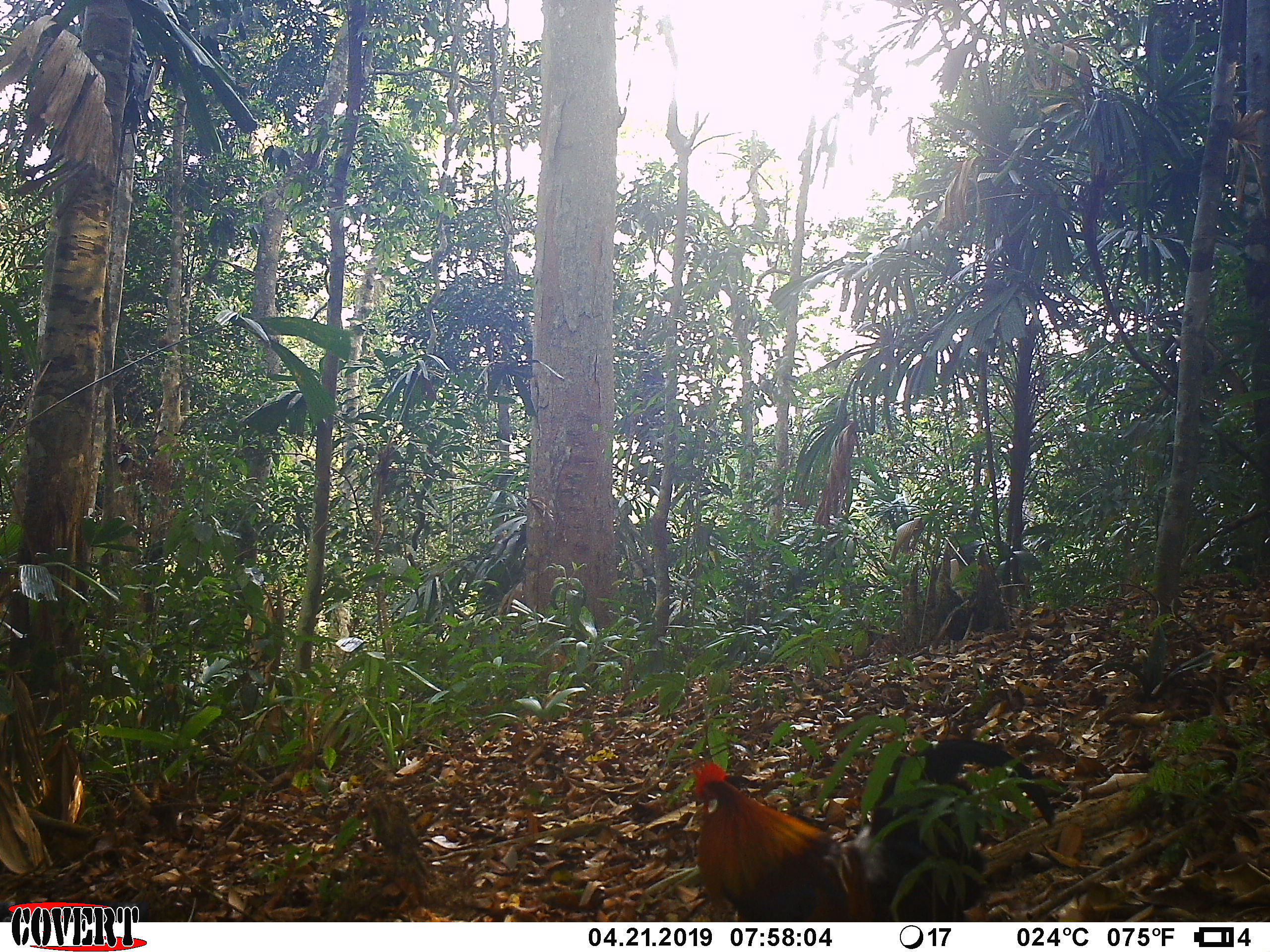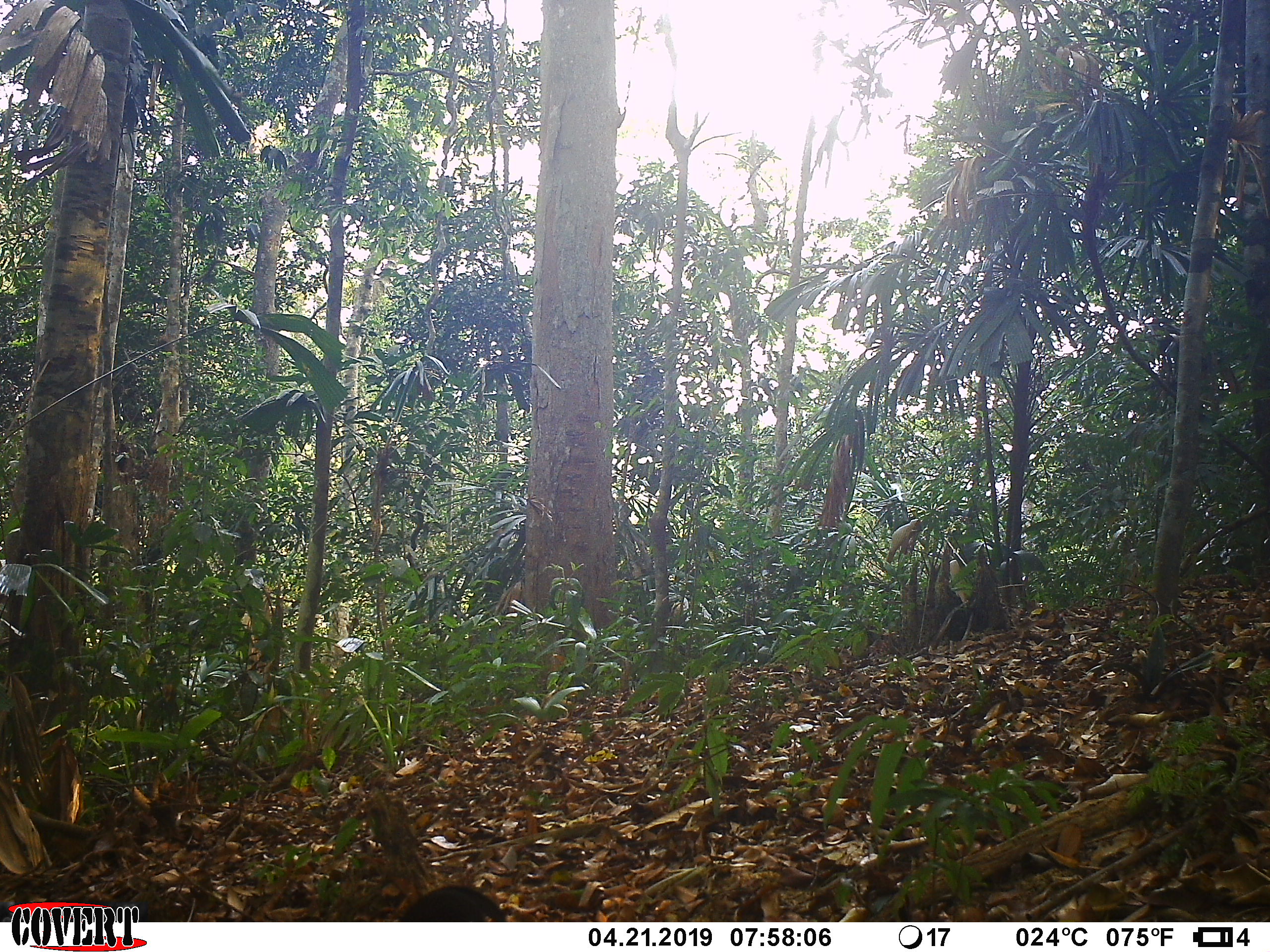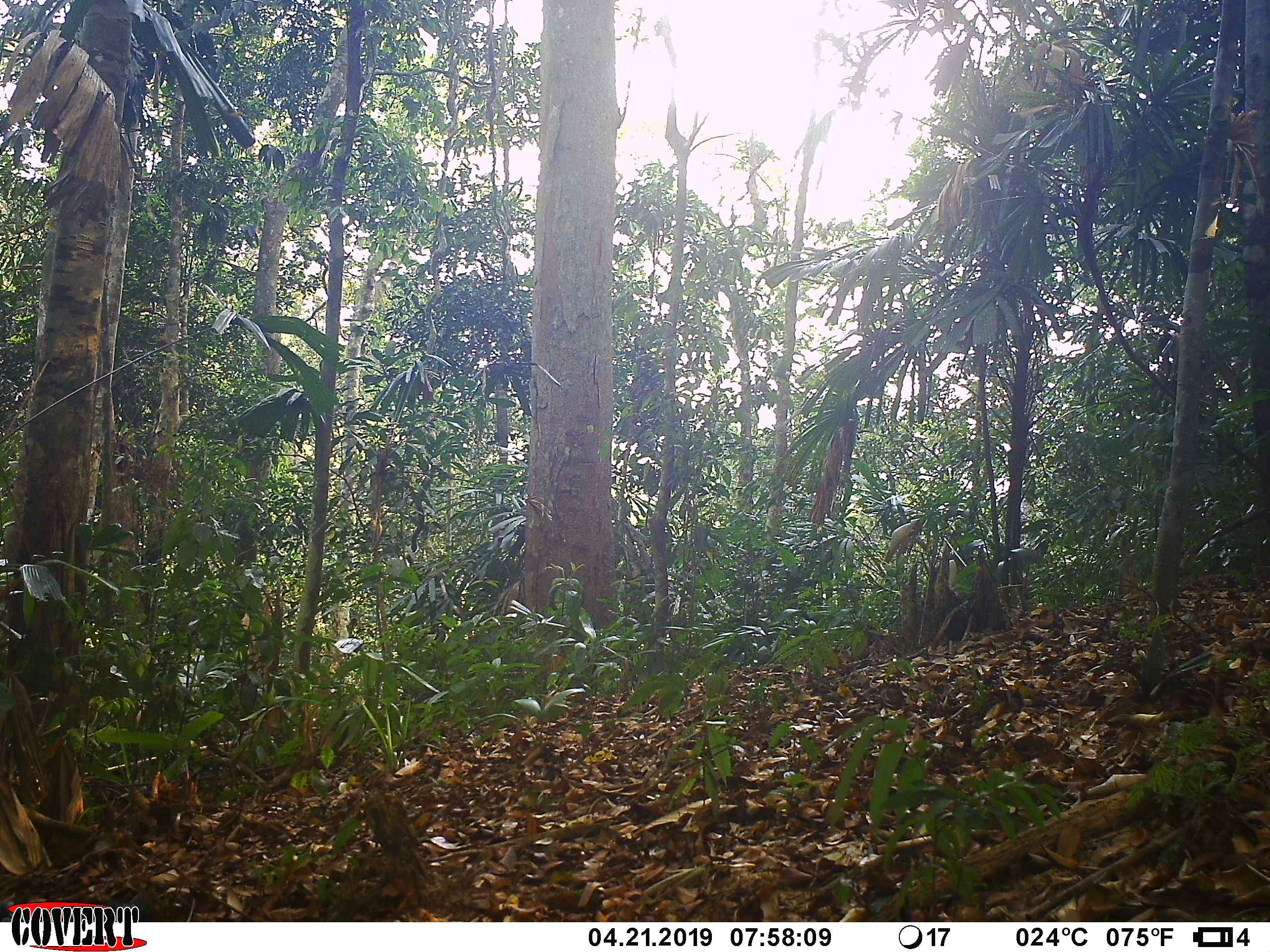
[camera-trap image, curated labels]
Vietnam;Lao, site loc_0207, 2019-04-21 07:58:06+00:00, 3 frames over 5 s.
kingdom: Animalia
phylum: Chordata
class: Aves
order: Galliformes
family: Phasianidae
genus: Gallus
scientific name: Gallus gallus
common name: red junglefowl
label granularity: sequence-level